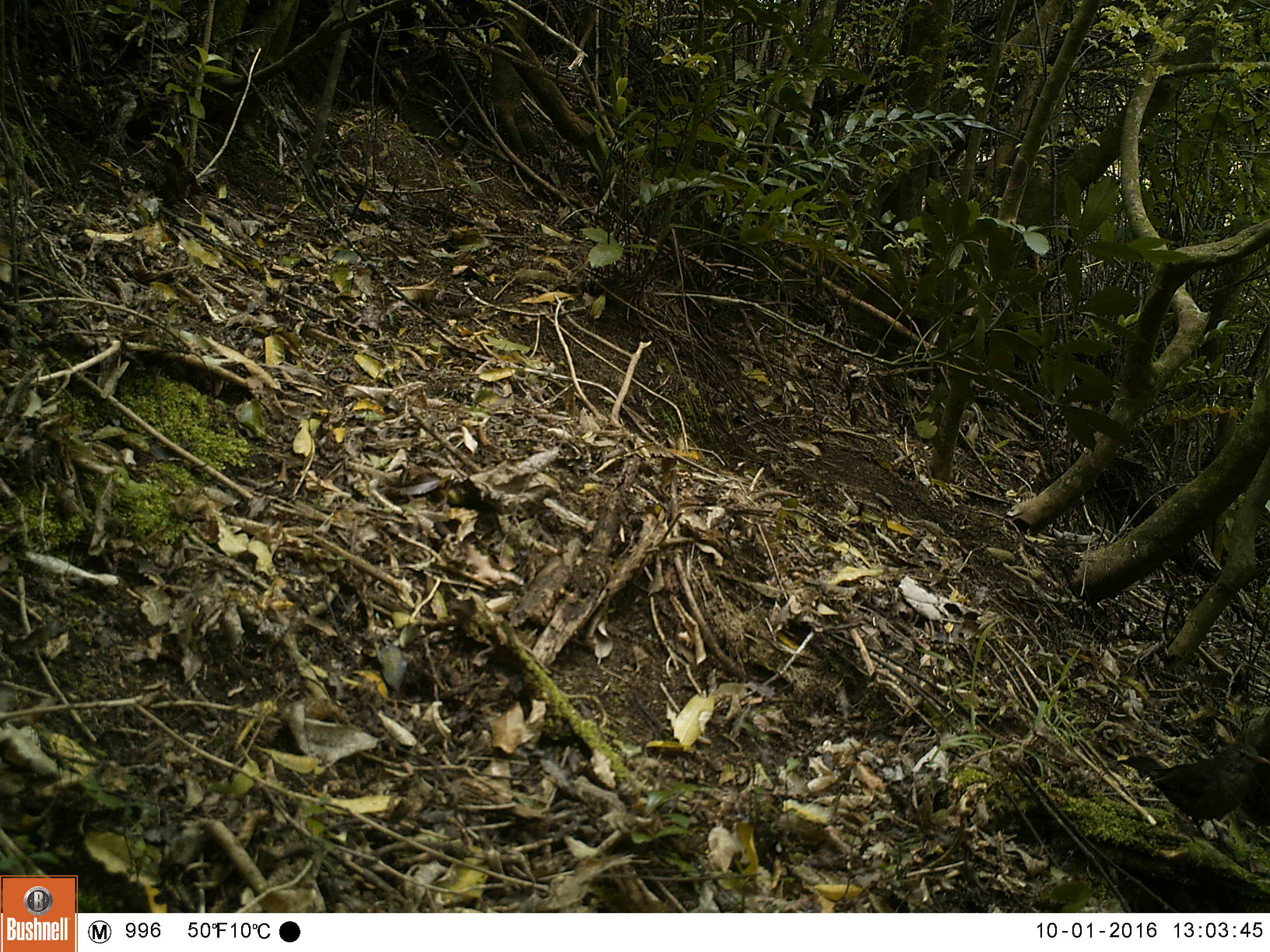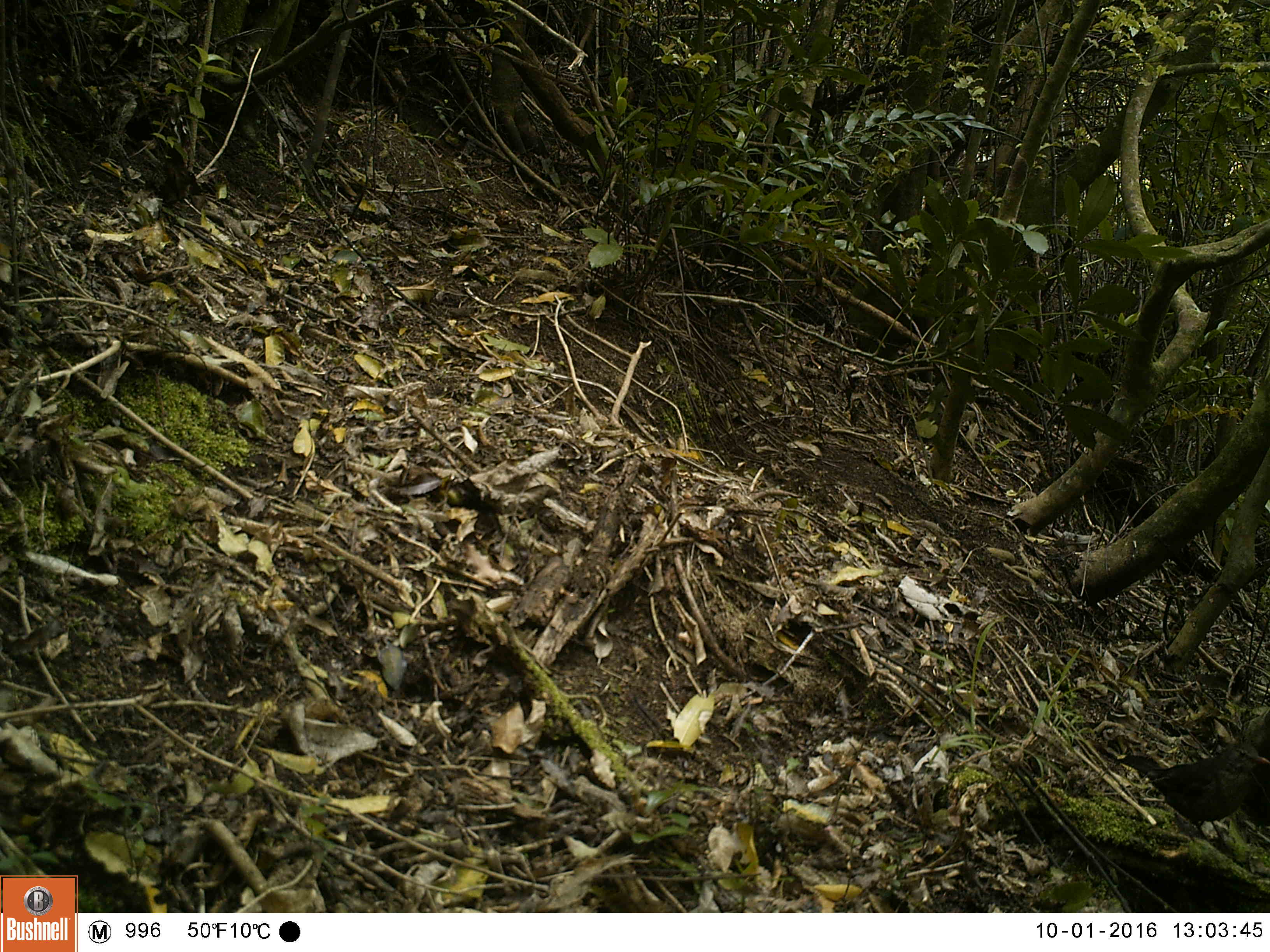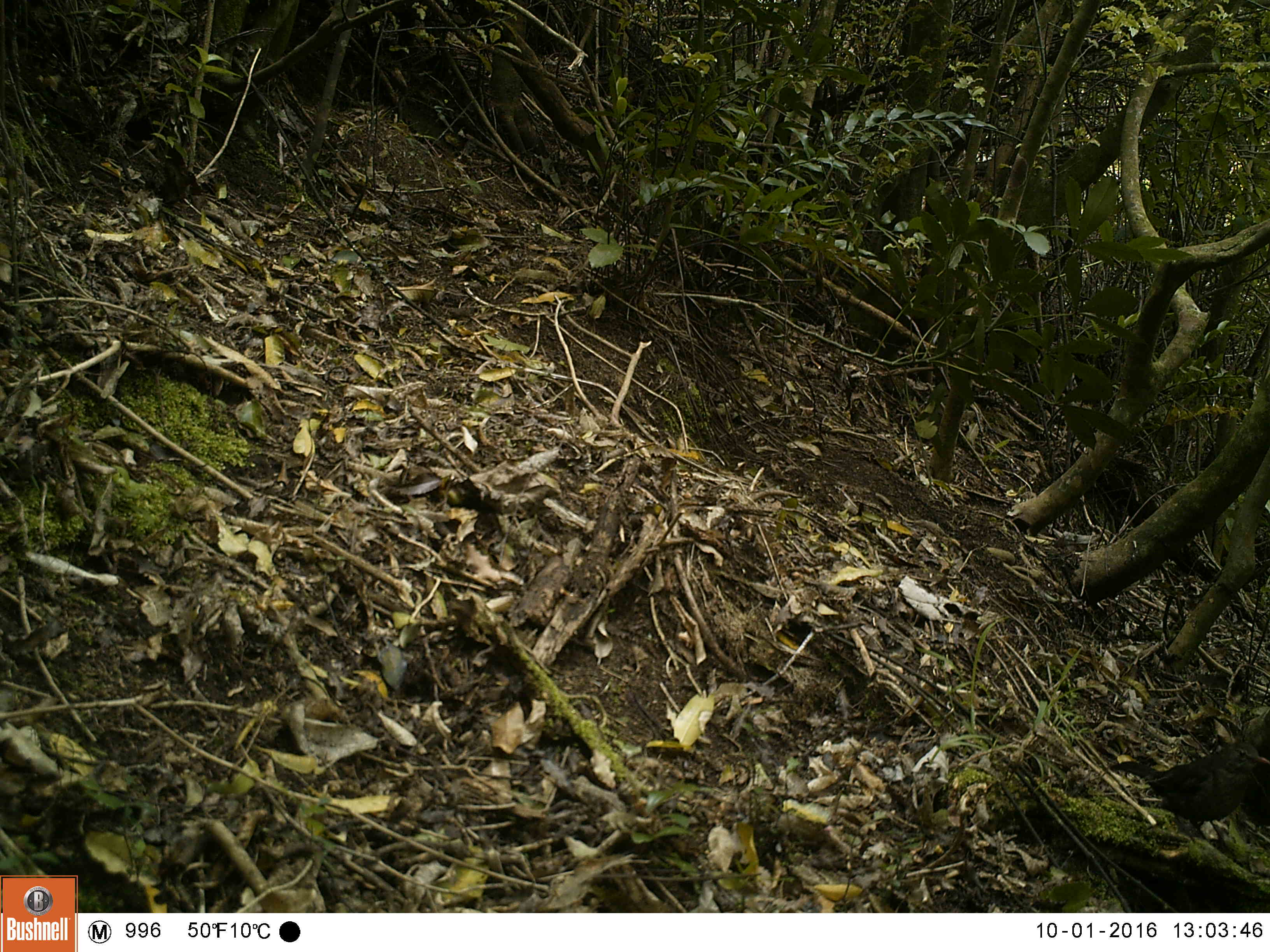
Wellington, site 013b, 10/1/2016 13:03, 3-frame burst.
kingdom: Animalia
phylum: Chordata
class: Aves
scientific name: Aves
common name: bird